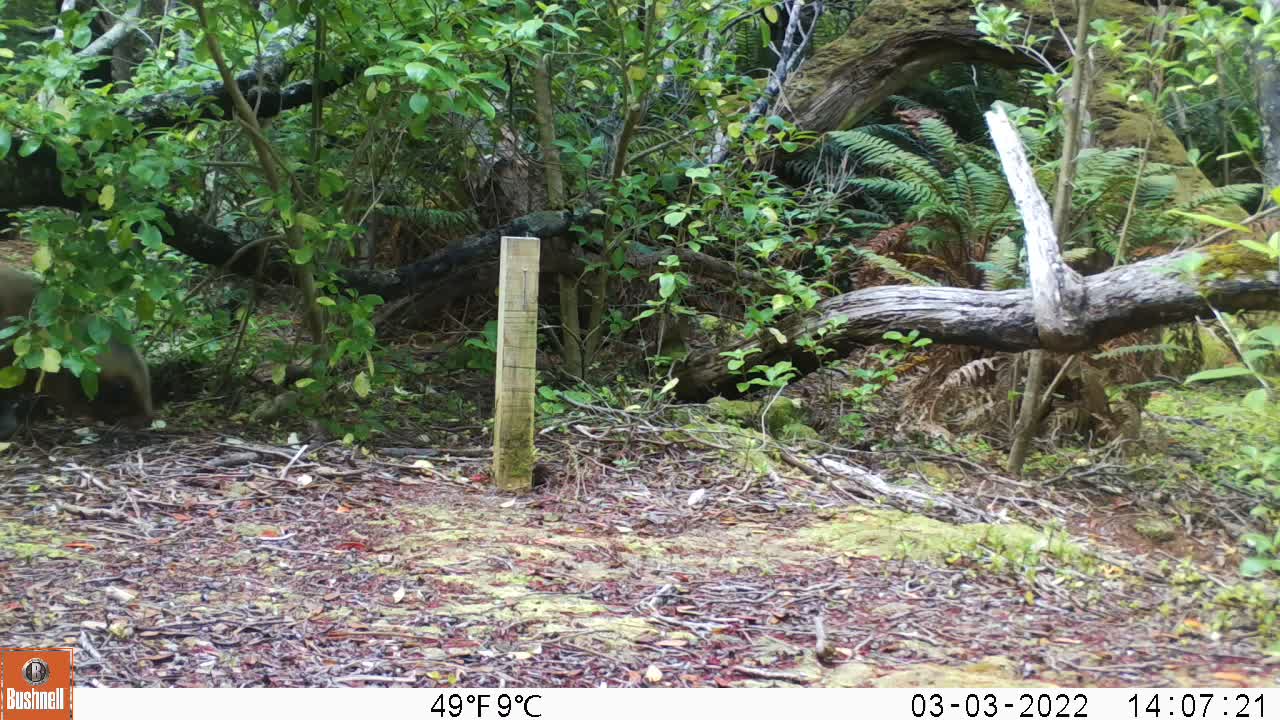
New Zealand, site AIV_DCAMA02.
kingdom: Animalia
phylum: Chordata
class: Mammalia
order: Carnivora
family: Otariidae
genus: Phocarctos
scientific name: Phocarctos hookeri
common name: new zealand sea lion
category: sealion